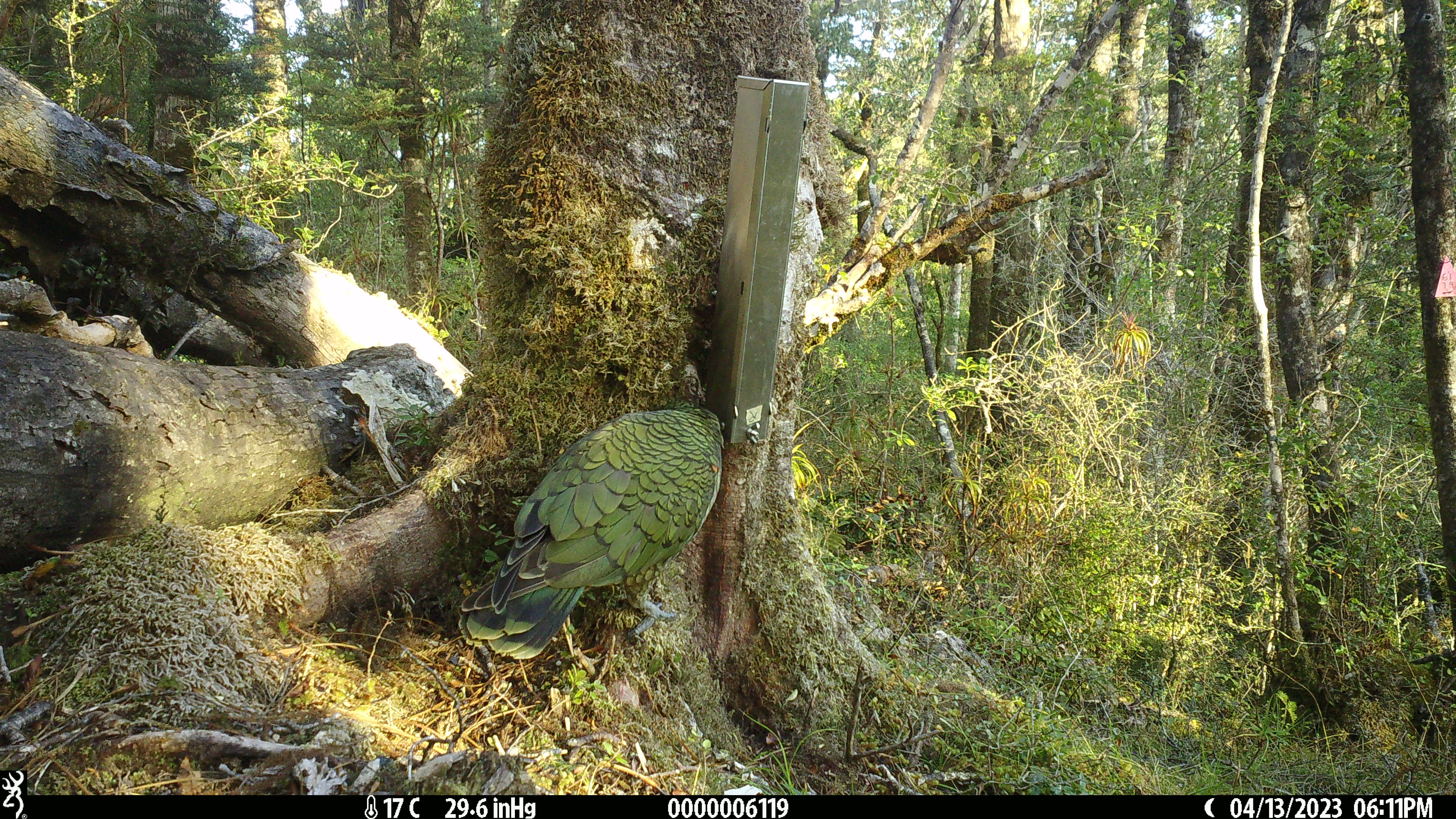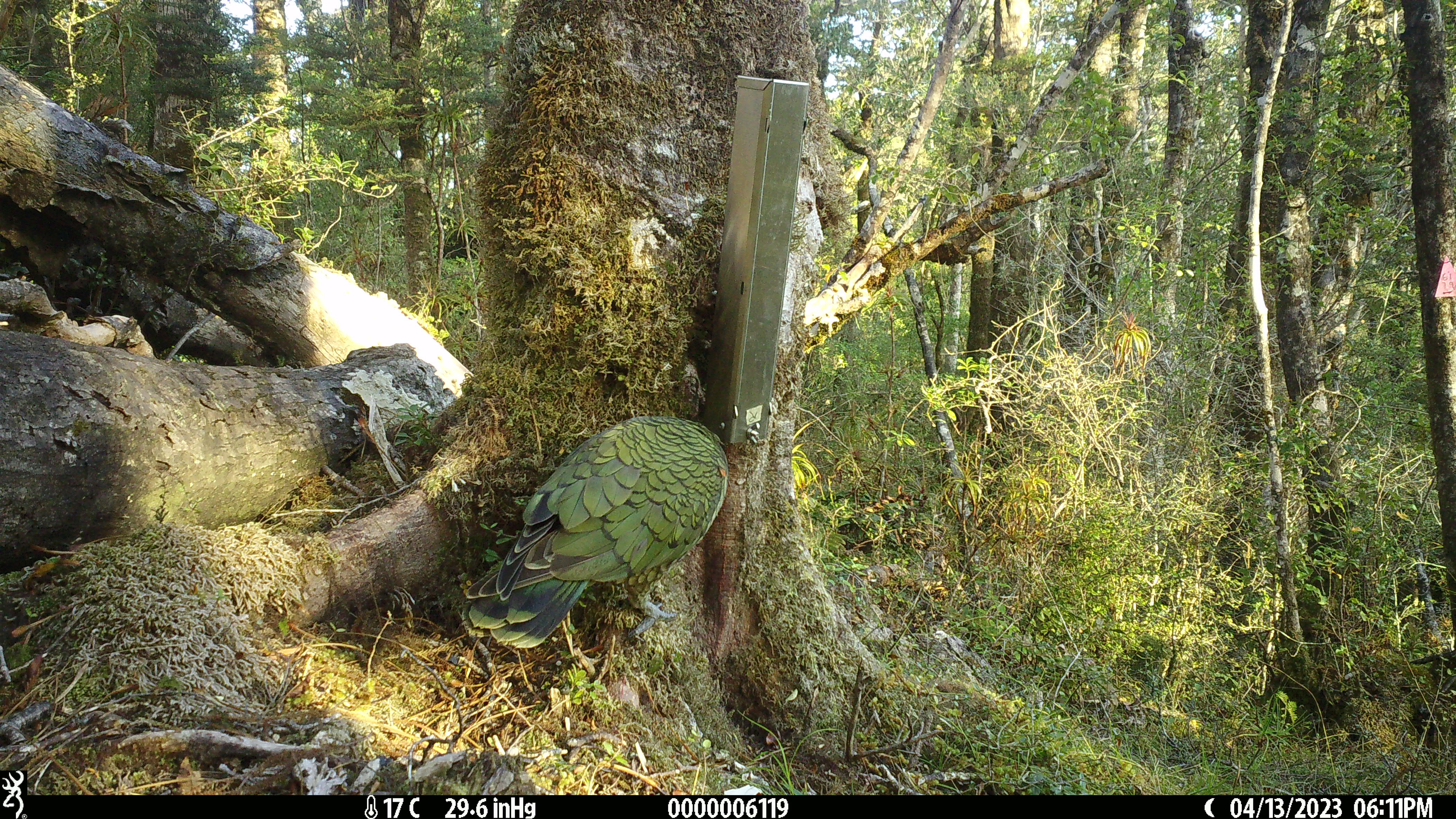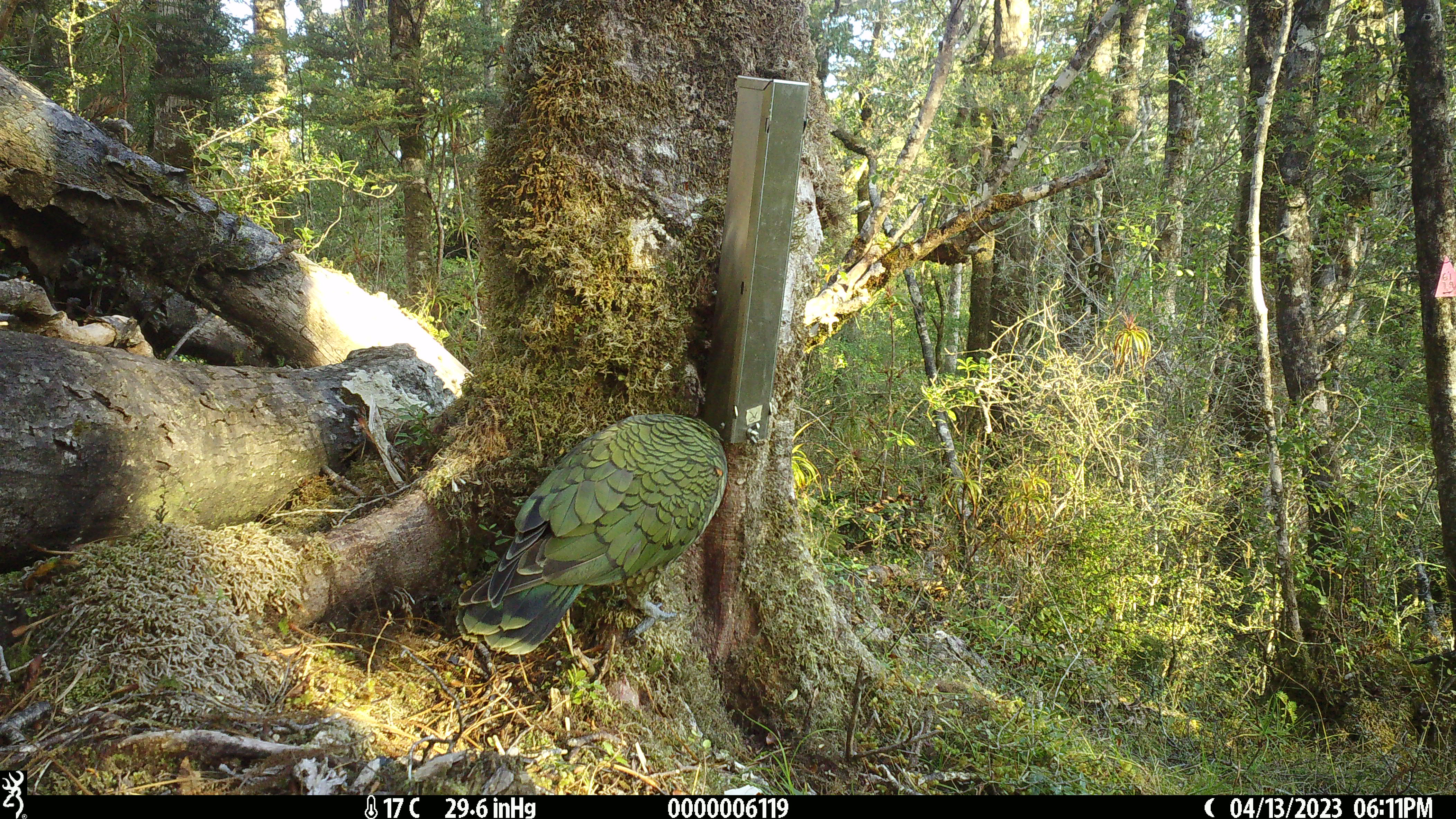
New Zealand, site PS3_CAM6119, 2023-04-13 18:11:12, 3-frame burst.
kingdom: Animalia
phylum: Chordata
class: Aves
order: Psittaciformes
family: Strigopidae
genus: Nestor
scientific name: Nestor notabilis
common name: kea